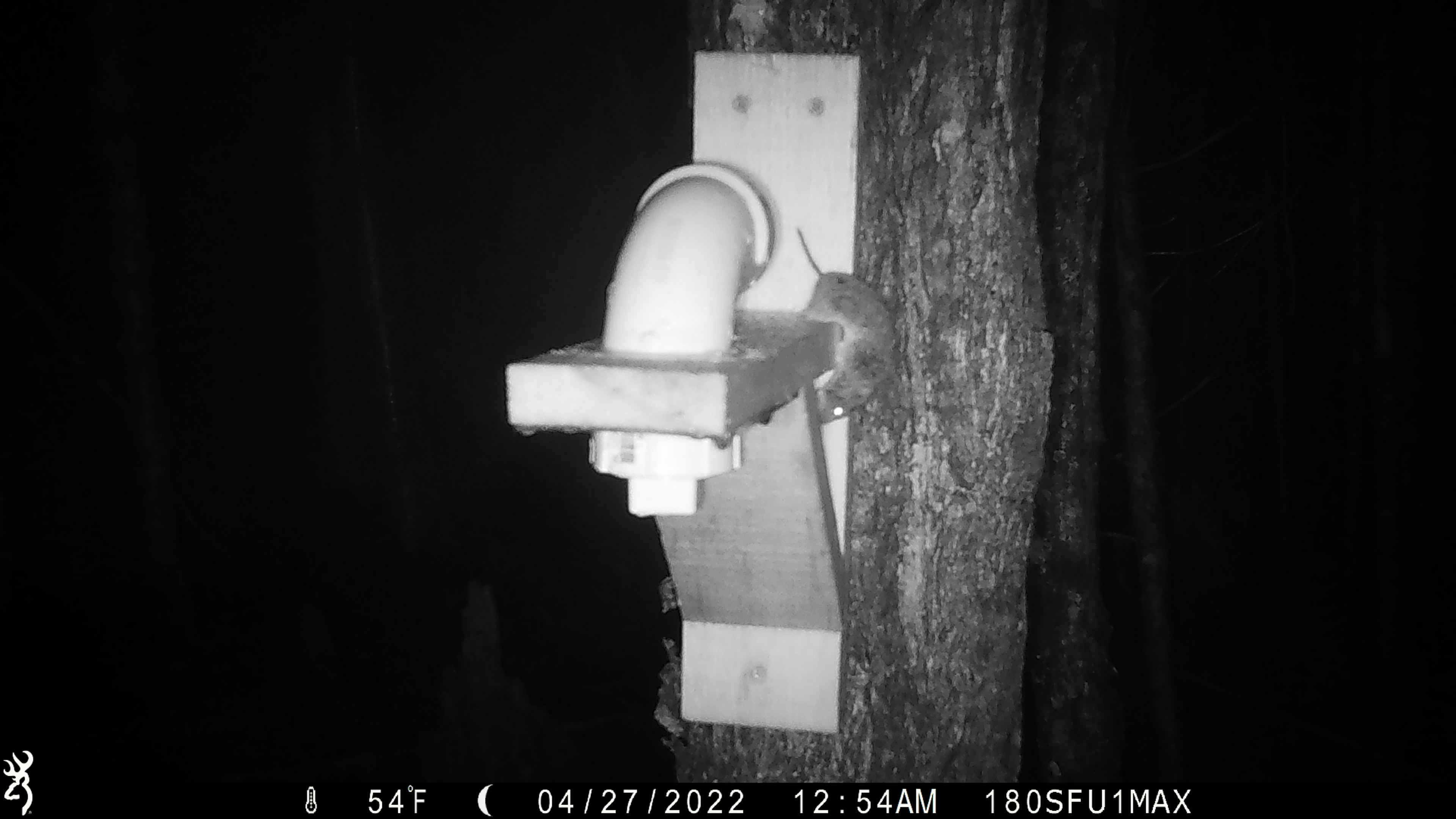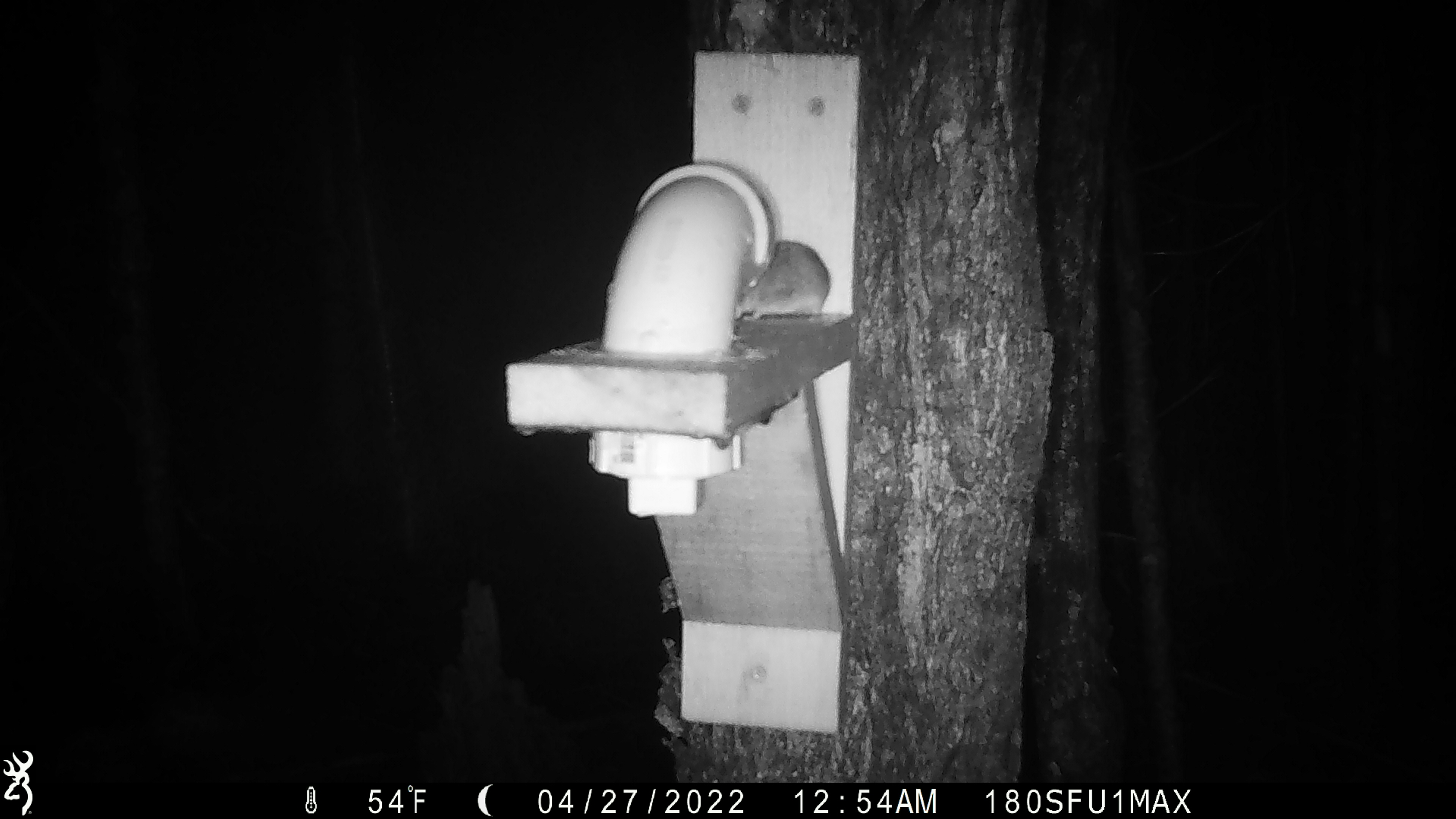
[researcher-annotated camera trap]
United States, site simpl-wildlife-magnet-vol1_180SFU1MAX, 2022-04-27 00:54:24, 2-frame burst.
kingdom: Animalia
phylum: Chordata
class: Mammalia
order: Rodentia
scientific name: Rodentia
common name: mouse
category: mouse sp.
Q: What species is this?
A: Mouse sp. (mouse) (Rodentia).